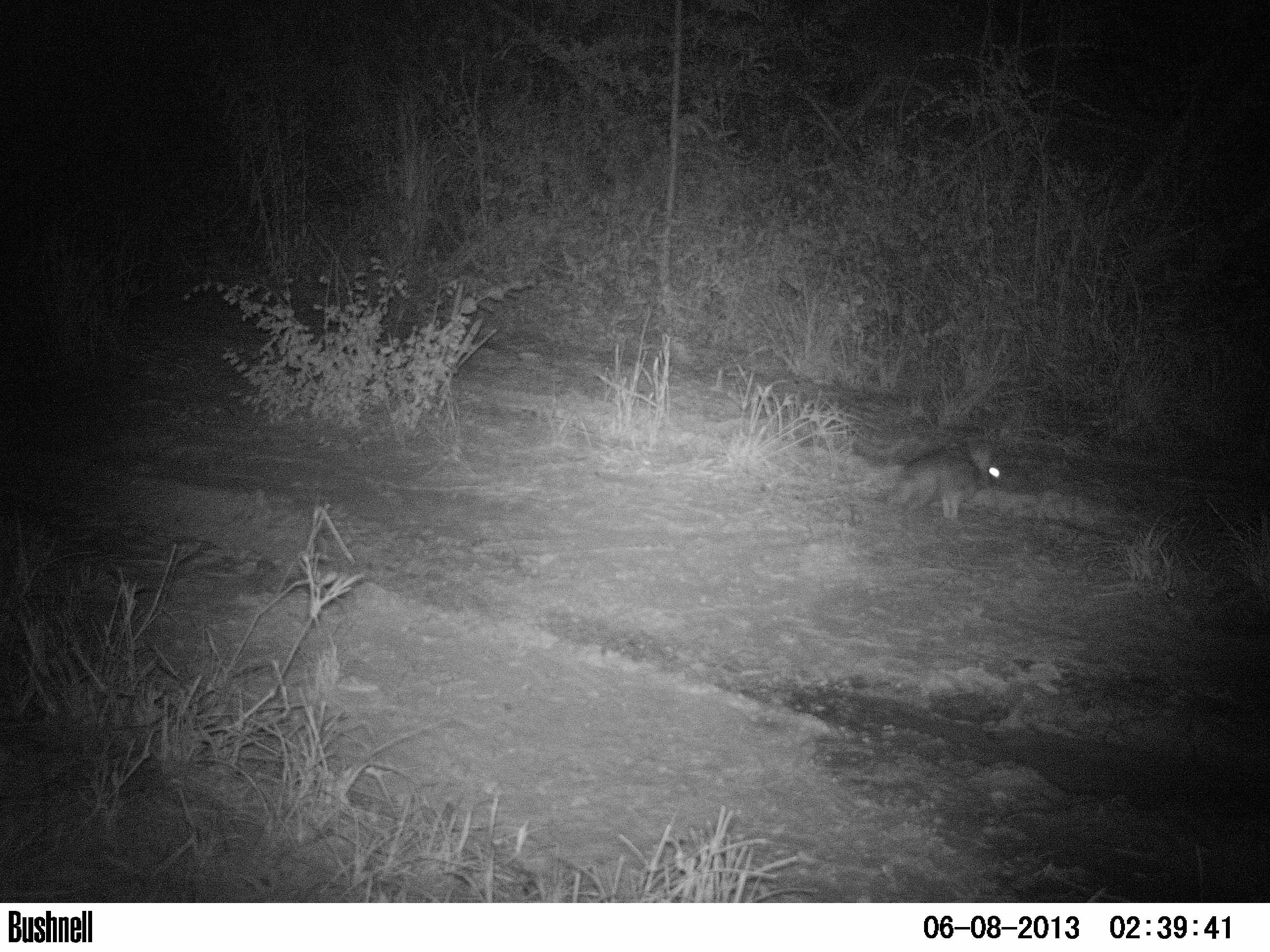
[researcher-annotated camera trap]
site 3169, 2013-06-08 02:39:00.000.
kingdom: Animalia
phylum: Chordata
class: Mammalia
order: Lagomorpha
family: Leporidae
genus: Sylvilagus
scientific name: Sylvilagus brasiliensis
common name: tapeti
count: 1